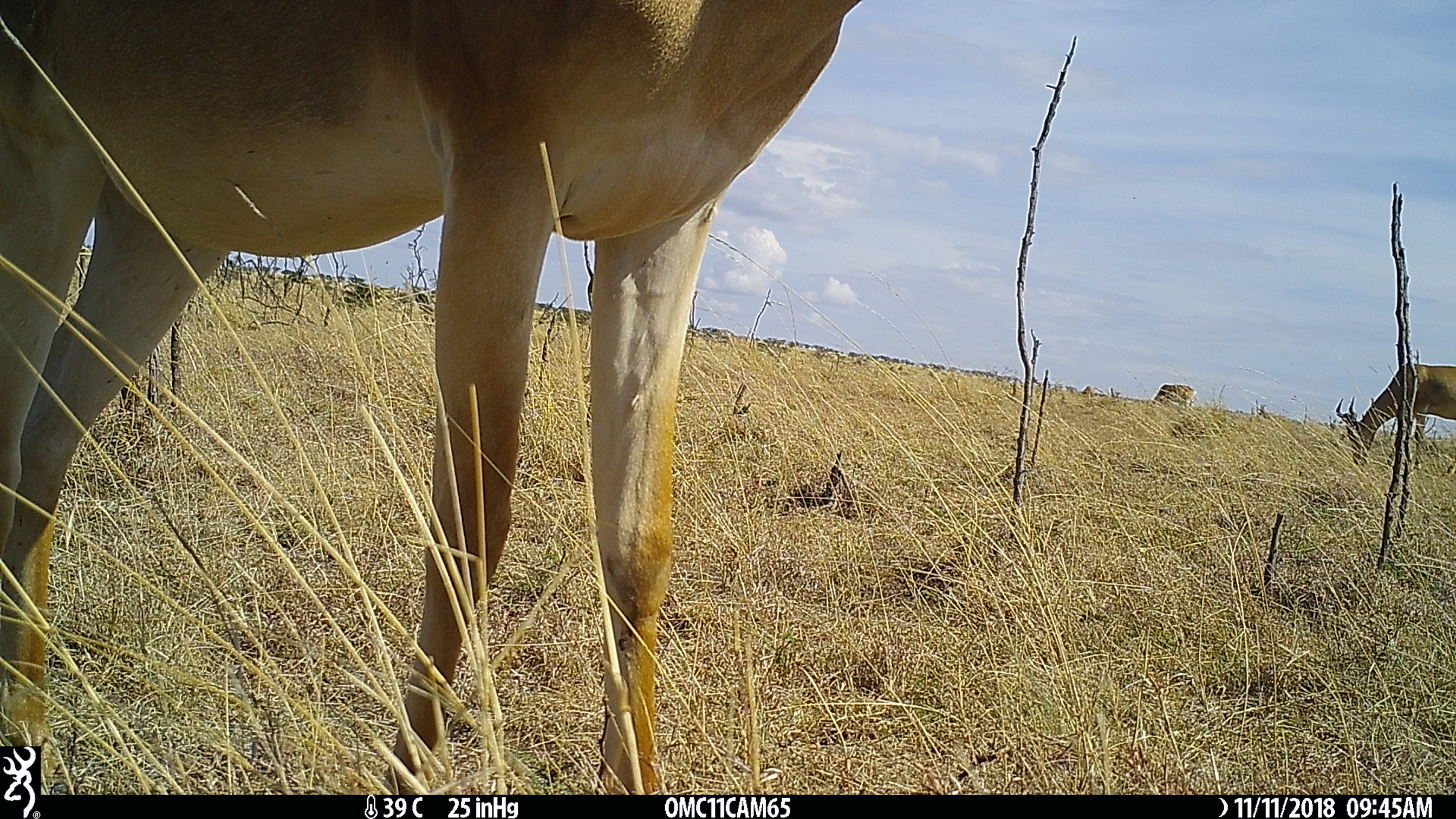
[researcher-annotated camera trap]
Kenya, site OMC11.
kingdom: Animalia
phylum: Chordata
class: Mammalia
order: Artiodactyla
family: Bovidae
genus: Alcelaphus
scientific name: Alcelaphus buselaphus cokii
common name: coke's hartebeest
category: hartebeest cokes